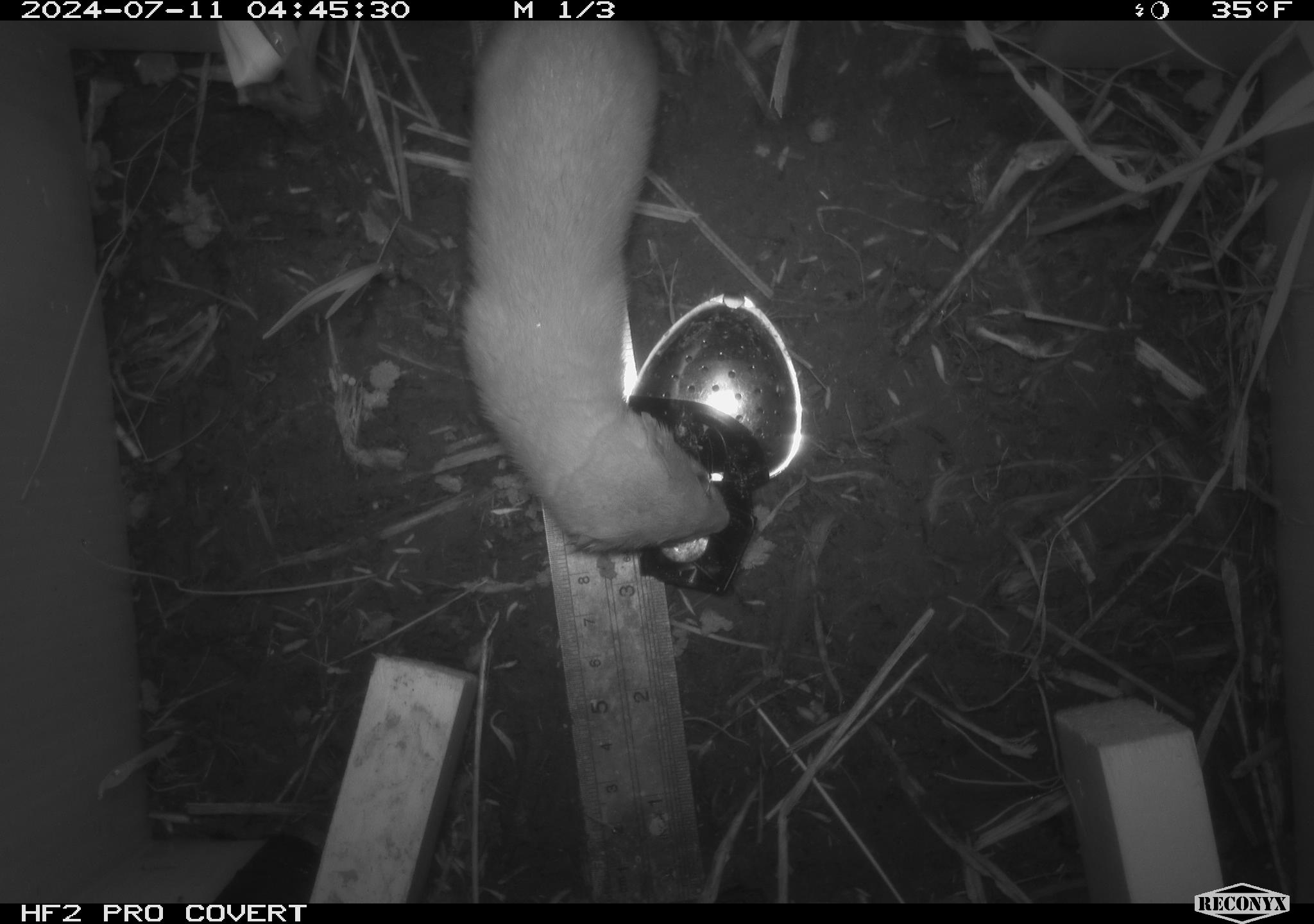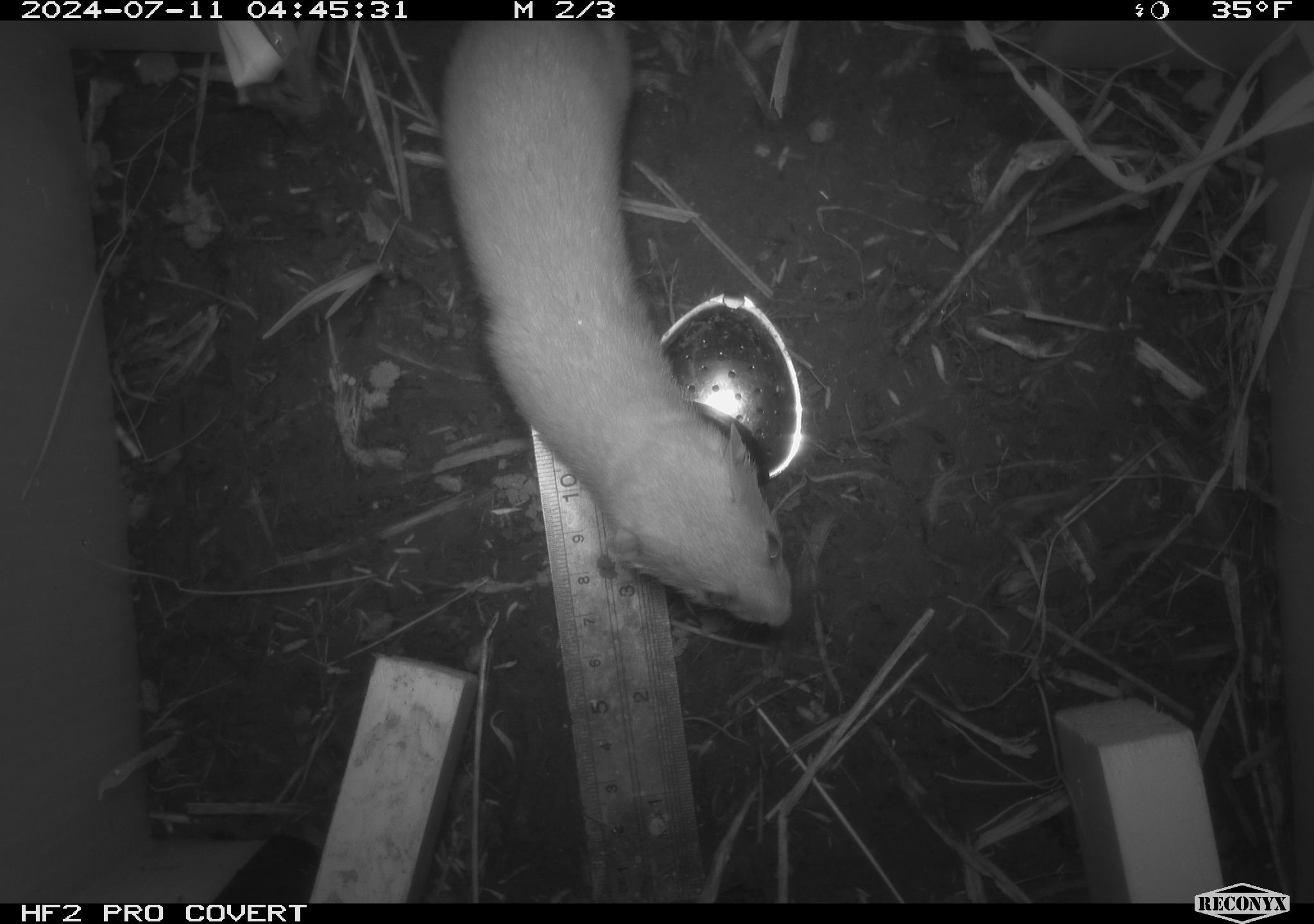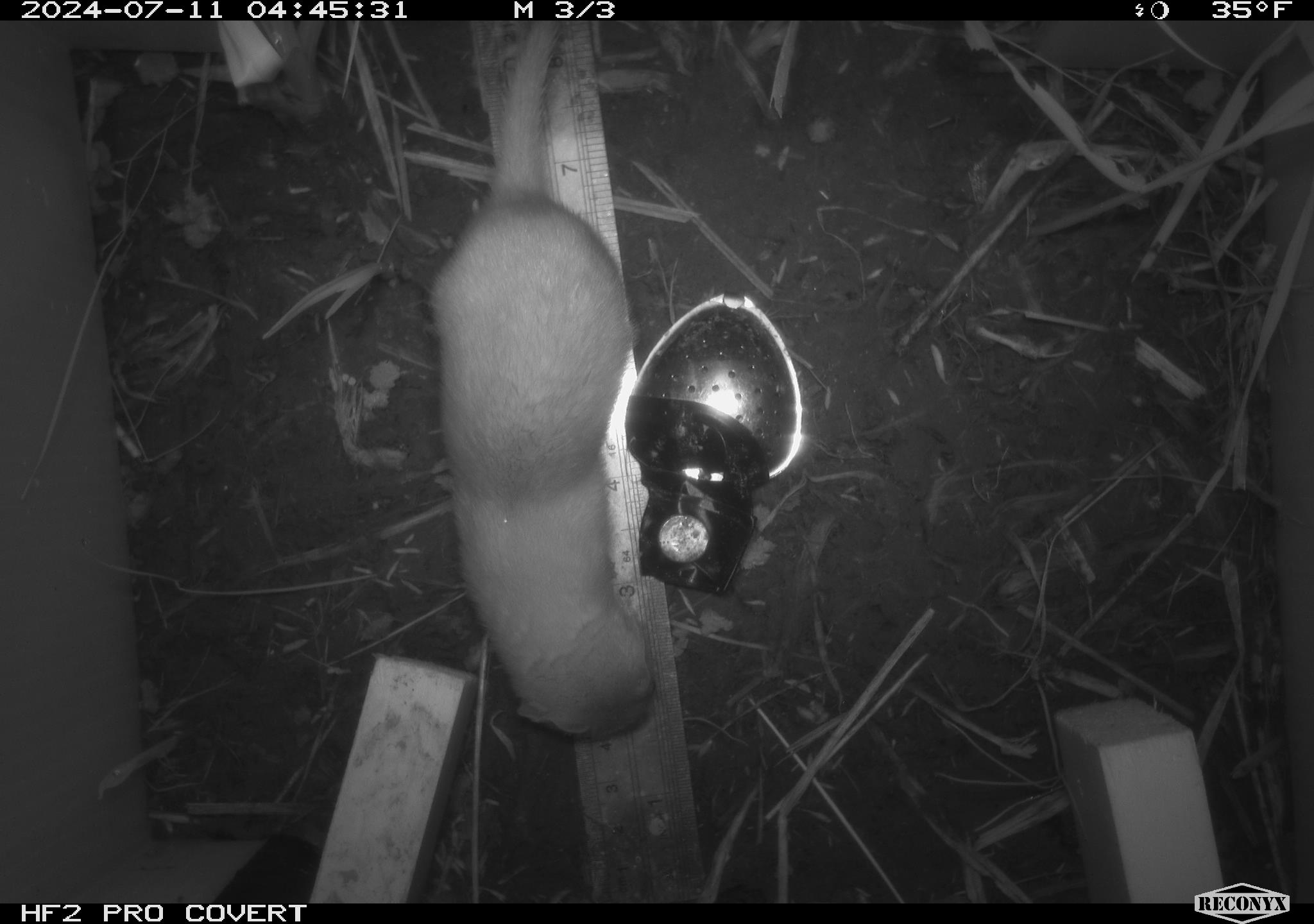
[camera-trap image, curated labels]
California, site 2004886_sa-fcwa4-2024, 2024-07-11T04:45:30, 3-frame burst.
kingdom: Animalia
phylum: Chordata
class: Mammalia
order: Carnivora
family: Mustelidae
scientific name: Mustelinae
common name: true weasels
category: mustelinae subfamily